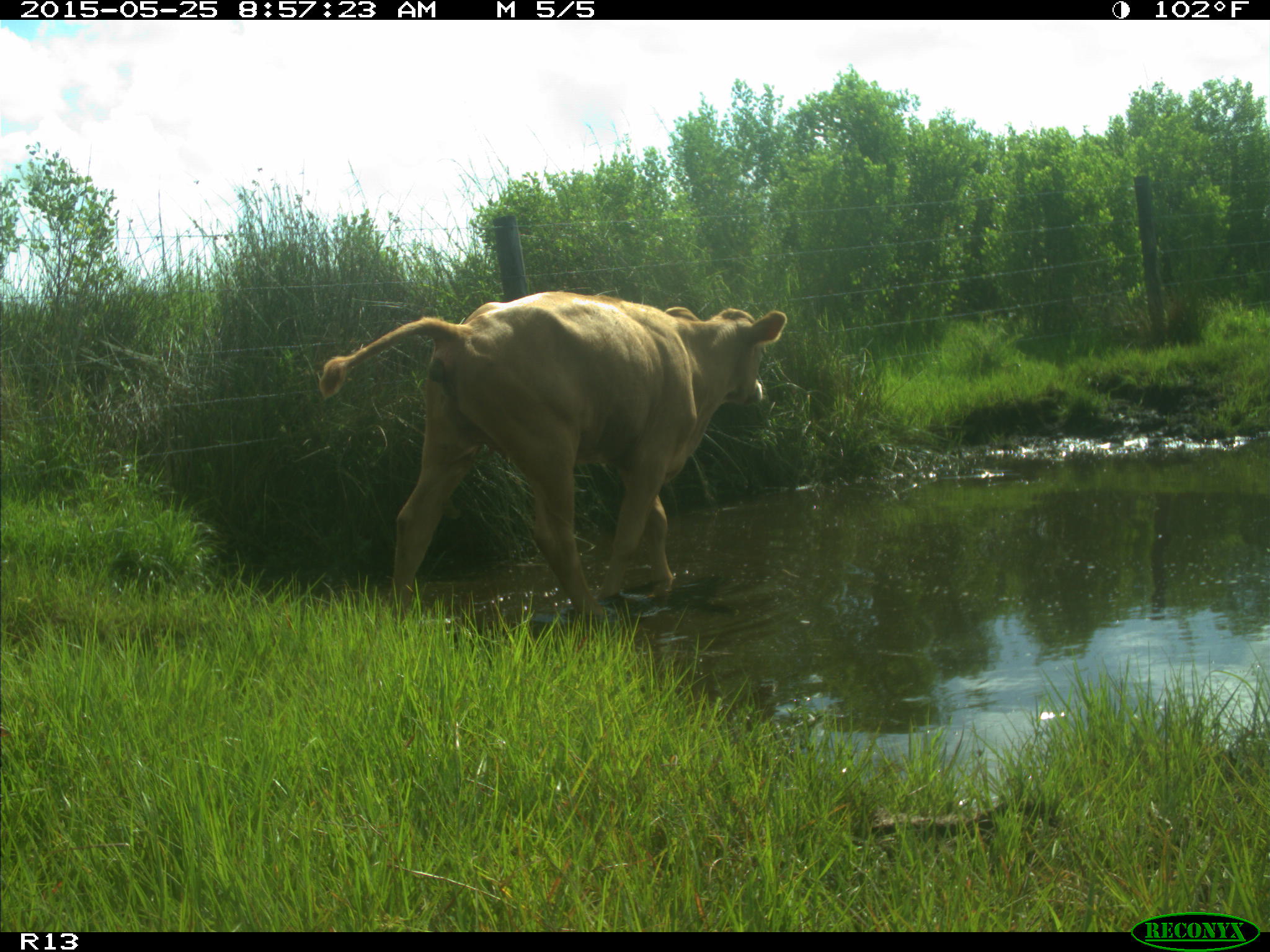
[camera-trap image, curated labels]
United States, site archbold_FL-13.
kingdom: Animalia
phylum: Chordata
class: Mammalia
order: Artiodactyla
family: Bovidae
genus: Bos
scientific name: Bos taurus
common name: domestic cow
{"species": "Bos taurus (domestic cow)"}